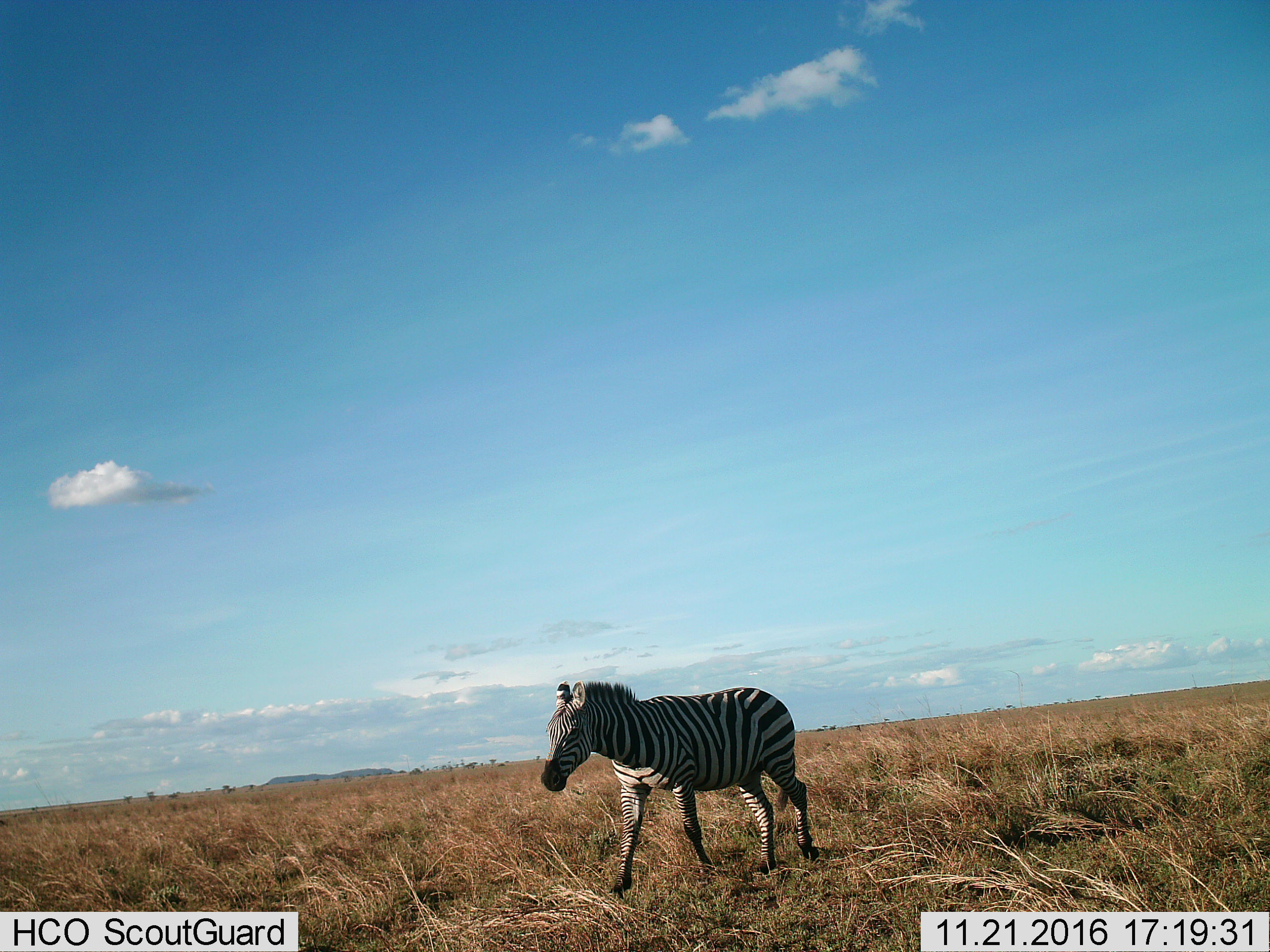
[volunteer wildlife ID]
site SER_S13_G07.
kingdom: Animalia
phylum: Chordata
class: Mammalia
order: Perissodactyla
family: Equidae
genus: Equus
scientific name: Equus quagga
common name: plains zebra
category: zebraplains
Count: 1.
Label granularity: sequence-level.